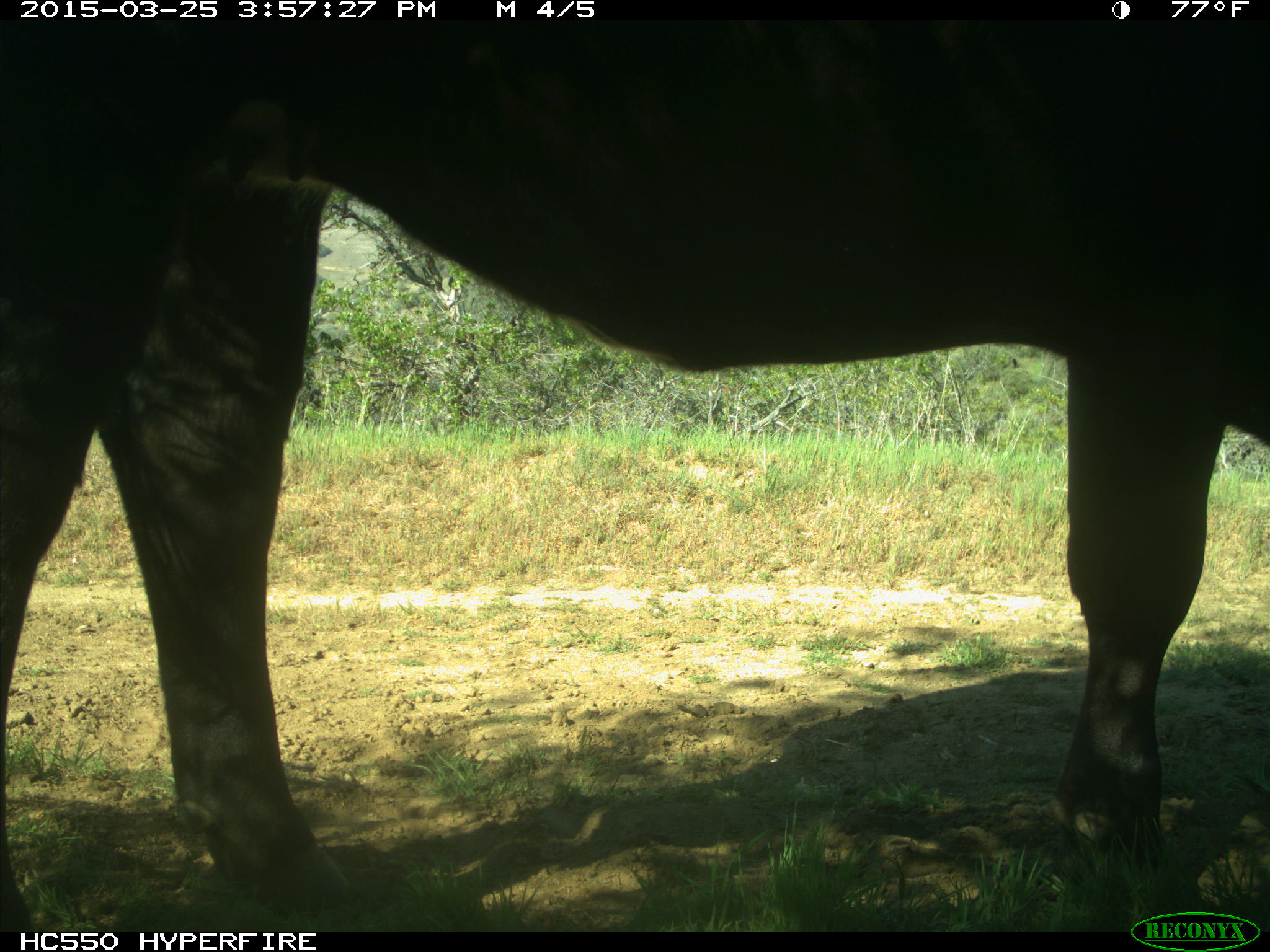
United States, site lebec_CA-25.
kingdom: Animalia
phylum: Chordata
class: Mammalia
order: Artiodactyla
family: Bovidae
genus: Bos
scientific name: Bos taurus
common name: domestic cow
Bos taurus (domestic cow).